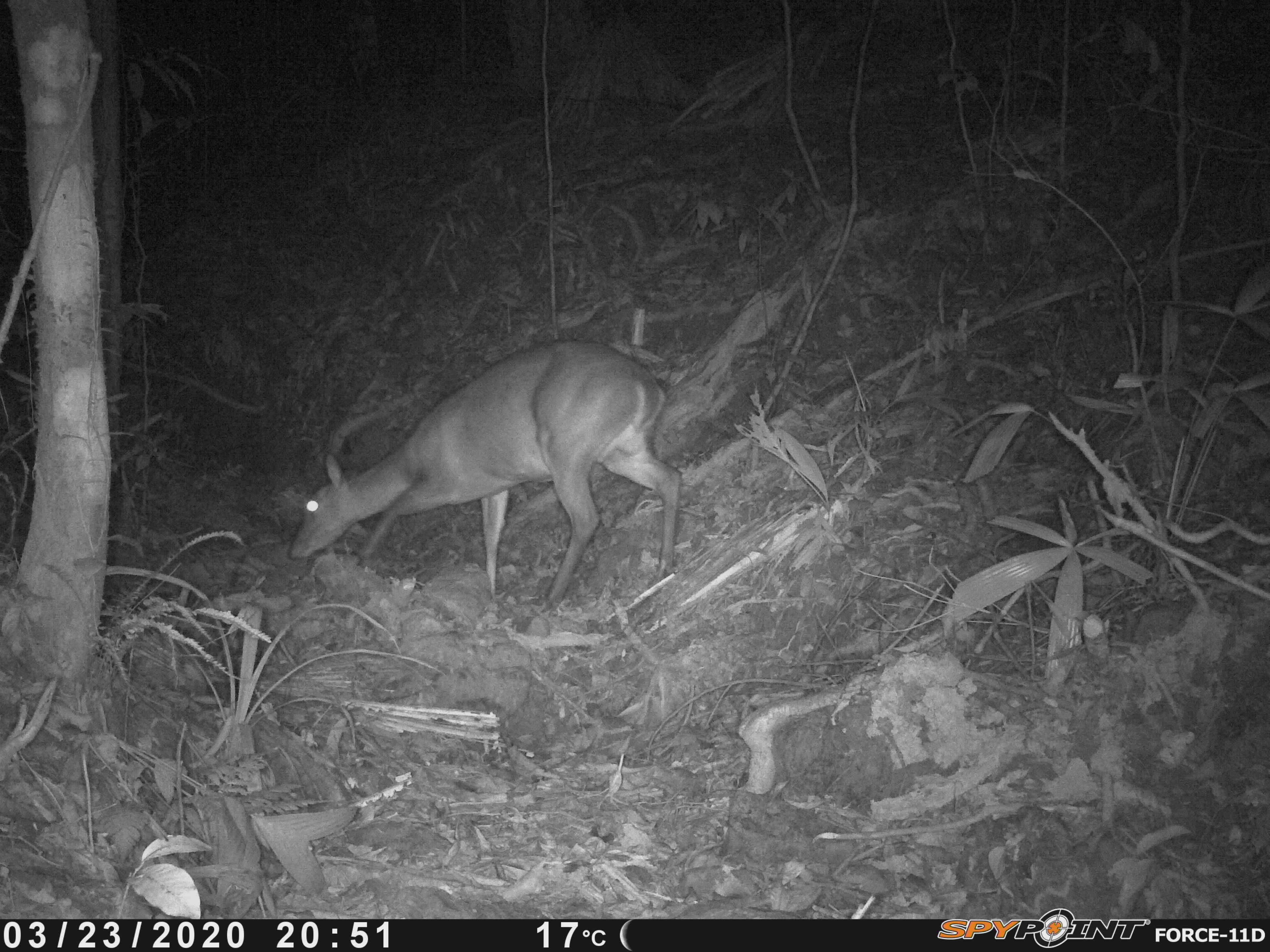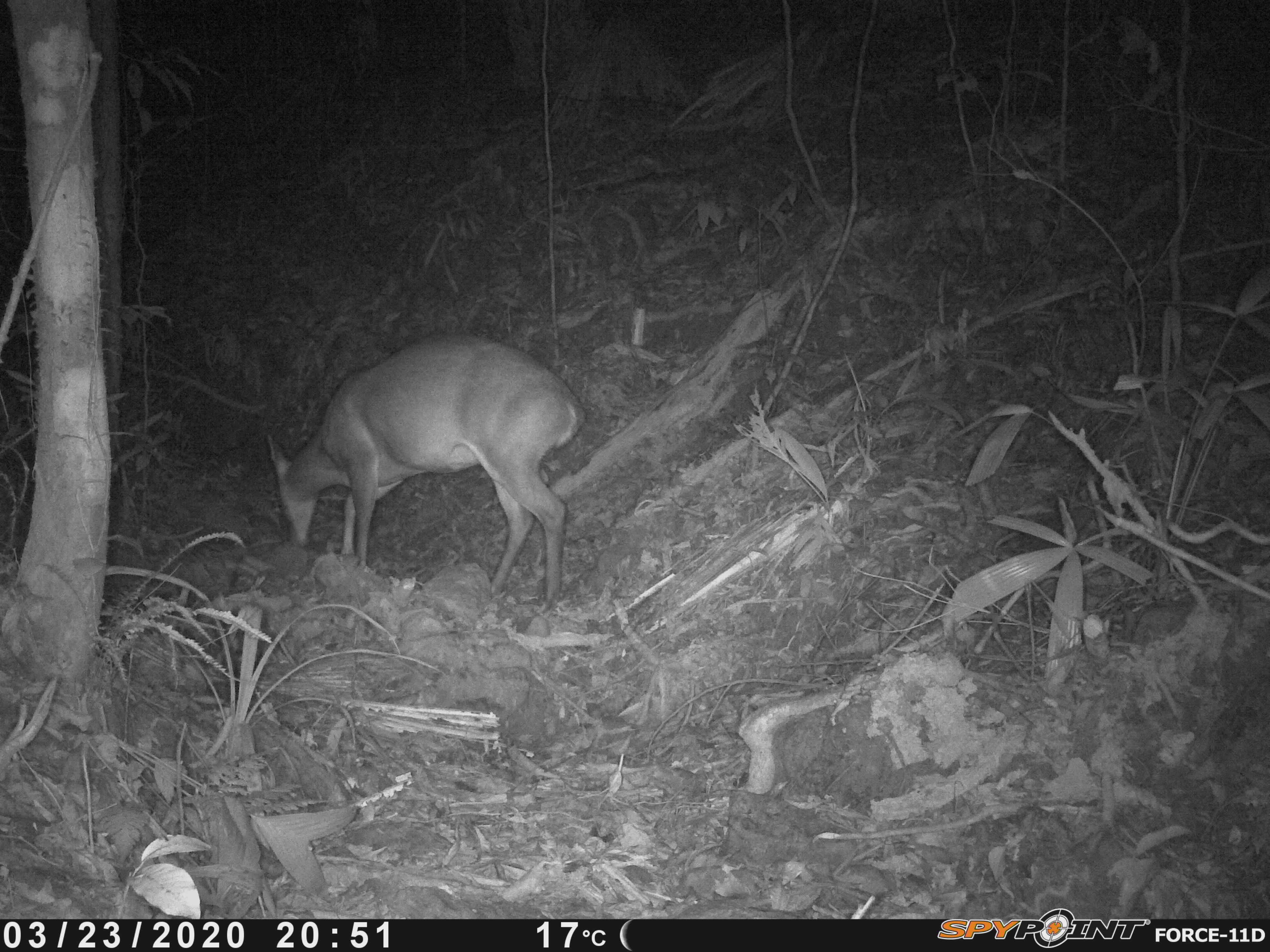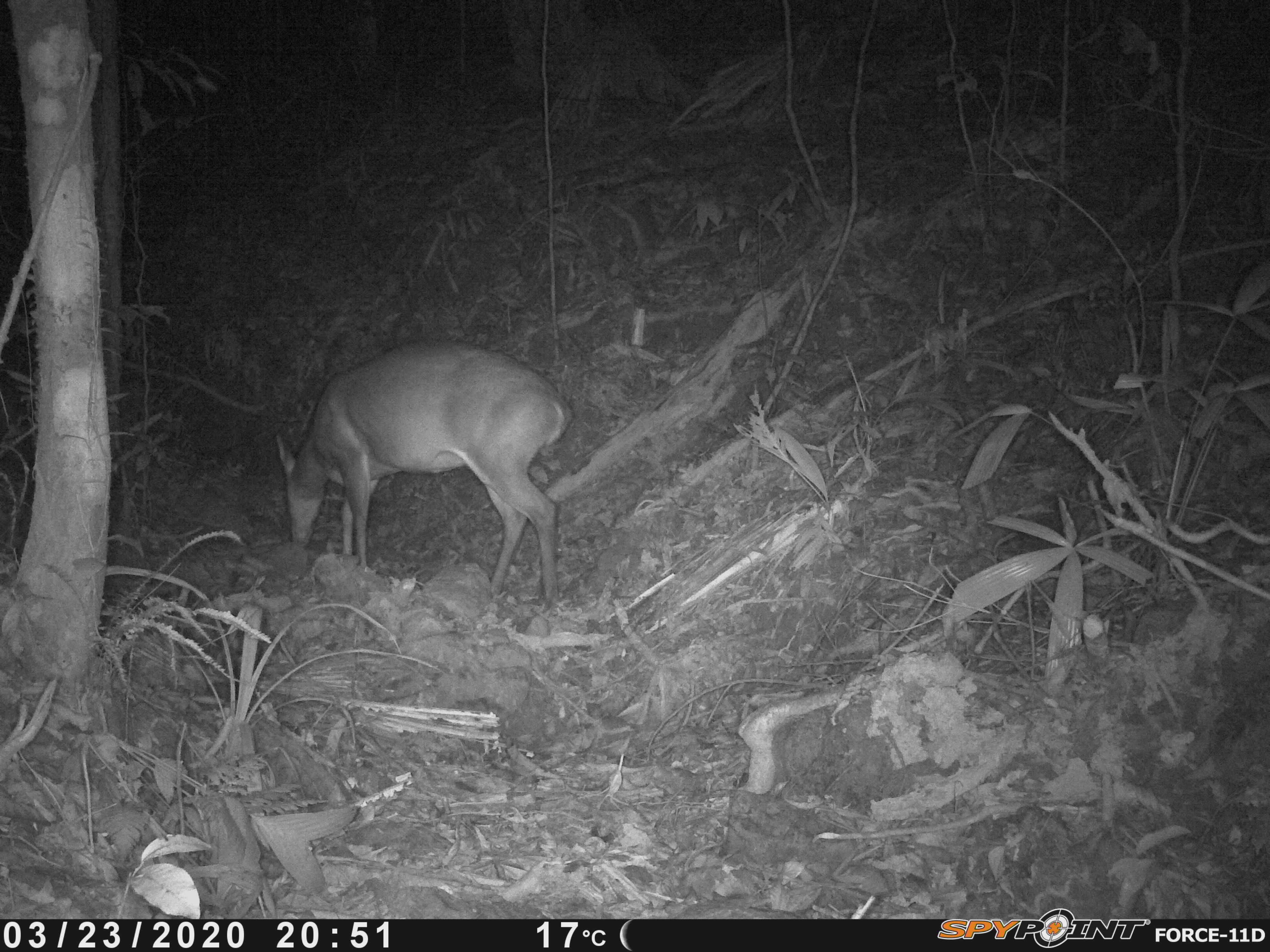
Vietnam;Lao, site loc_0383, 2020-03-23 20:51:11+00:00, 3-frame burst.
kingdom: Animalia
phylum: Chordata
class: Mammalia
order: Artiodactyla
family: Cervidae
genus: Muntiacus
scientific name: Muntiacus vuquangensis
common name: large-antlered muntjac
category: large antlered muntjac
Large antlered muntjac (large-antlered muntjac) (Muntiacus vuquangensis). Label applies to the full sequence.